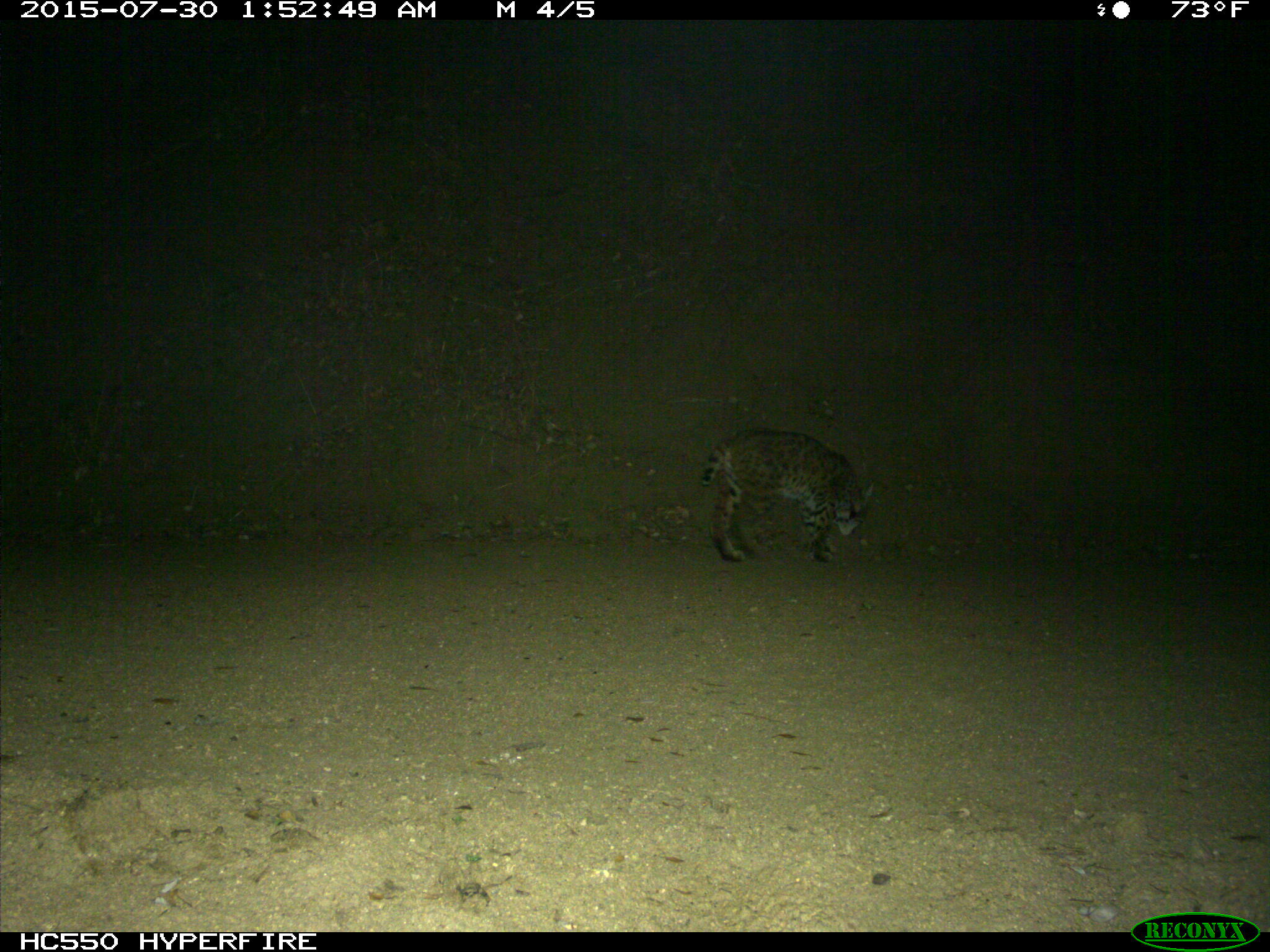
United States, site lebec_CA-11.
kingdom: Animalia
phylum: Chordata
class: Mammalia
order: Carnivora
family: Felidae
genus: Lynx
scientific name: Lynx rufus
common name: bobcat